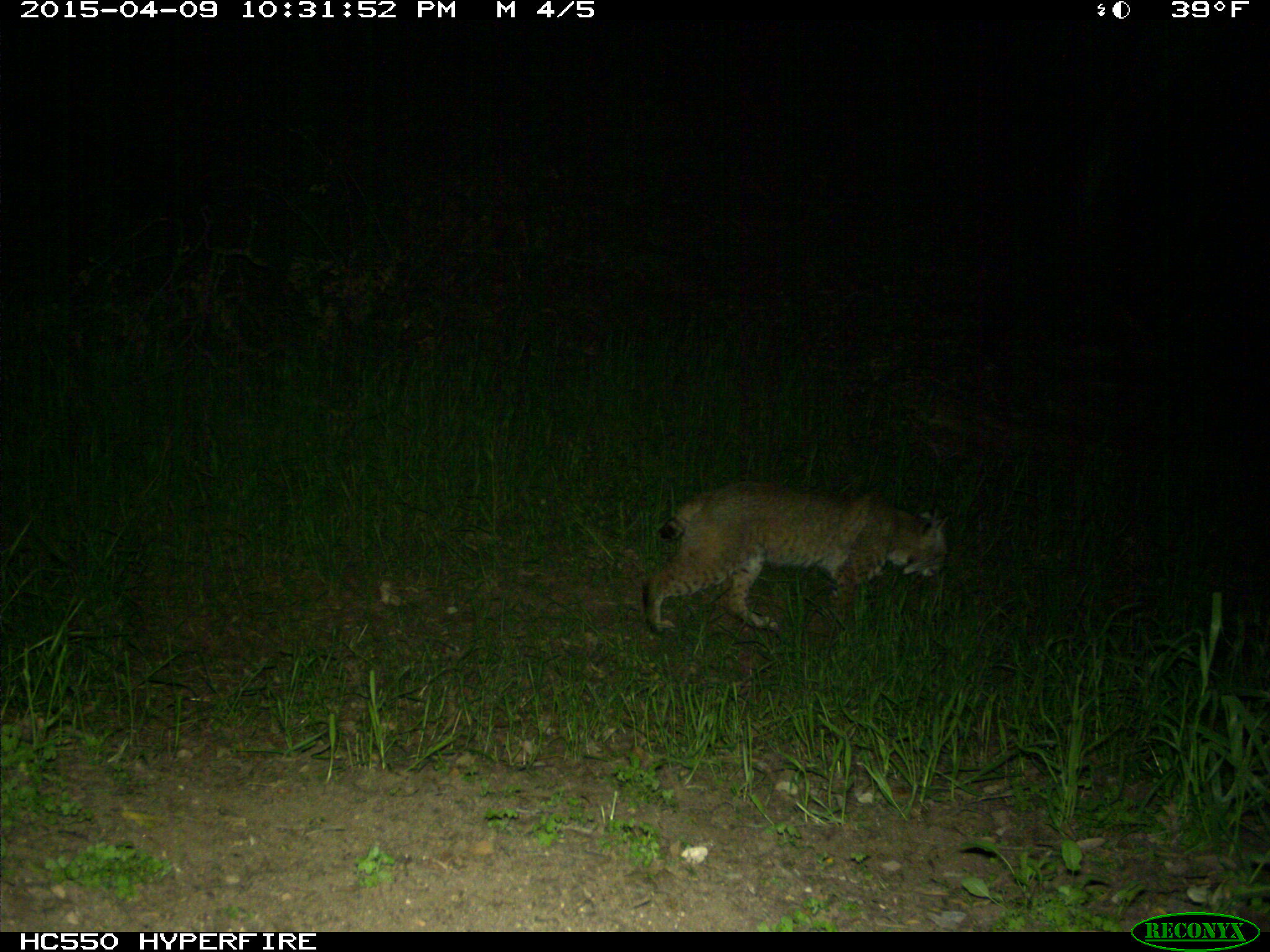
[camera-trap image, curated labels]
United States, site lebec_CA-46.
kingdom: Animalia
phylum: Chordata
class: Mammalia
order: Carnivora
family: Felidae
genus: Lynx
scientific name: Lynx rufus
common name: bobcat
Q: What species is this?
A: Lynx rufus (bobcat).